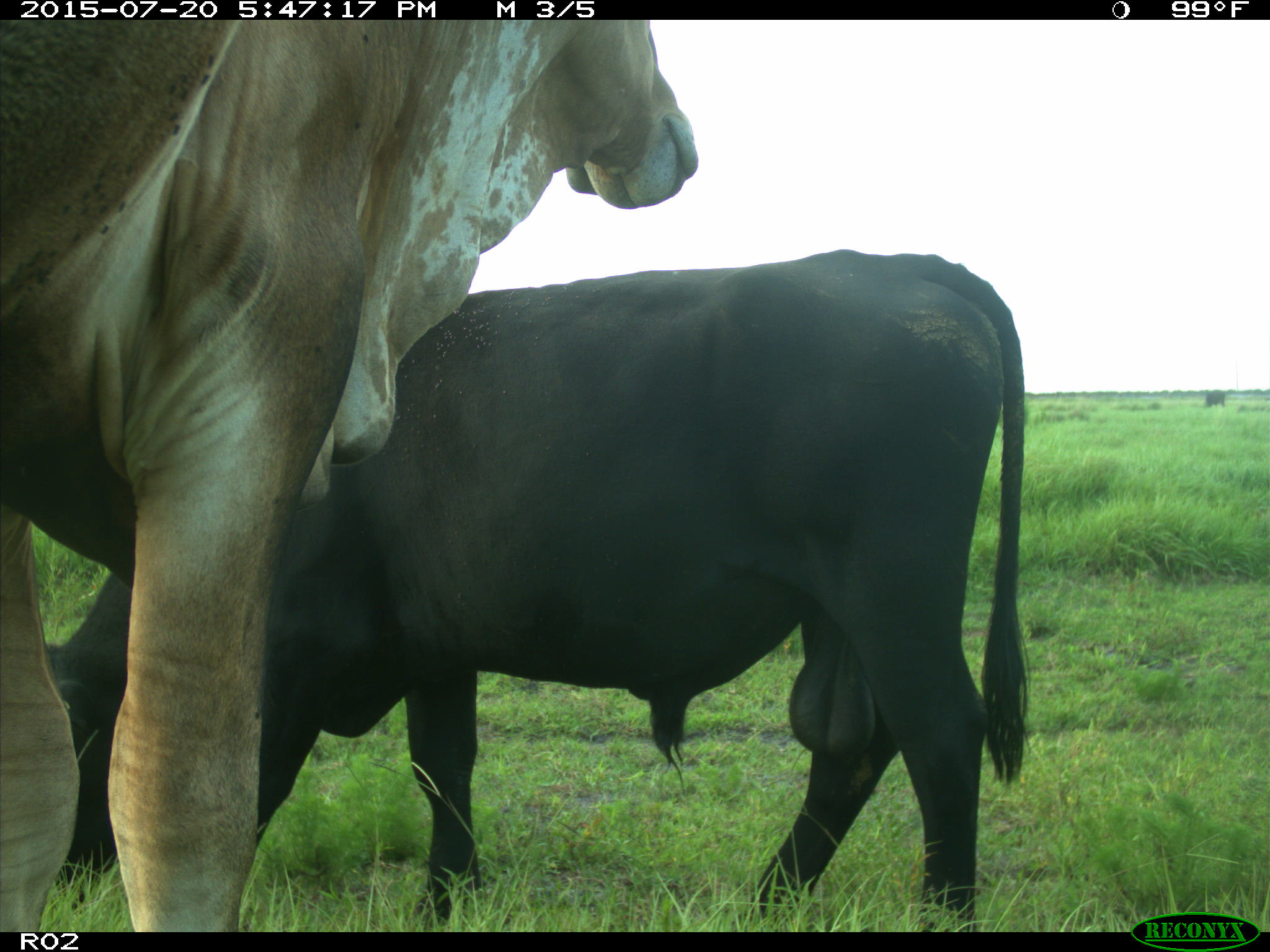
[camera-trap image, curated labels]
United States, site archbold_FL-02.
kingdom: Animalia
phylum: Chordata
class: Mammalia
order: Artiodactyla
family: Bovidae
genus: Bos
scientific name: Bos taurus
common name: domestic cow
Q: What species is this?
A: Bos taurus (domestic cow).